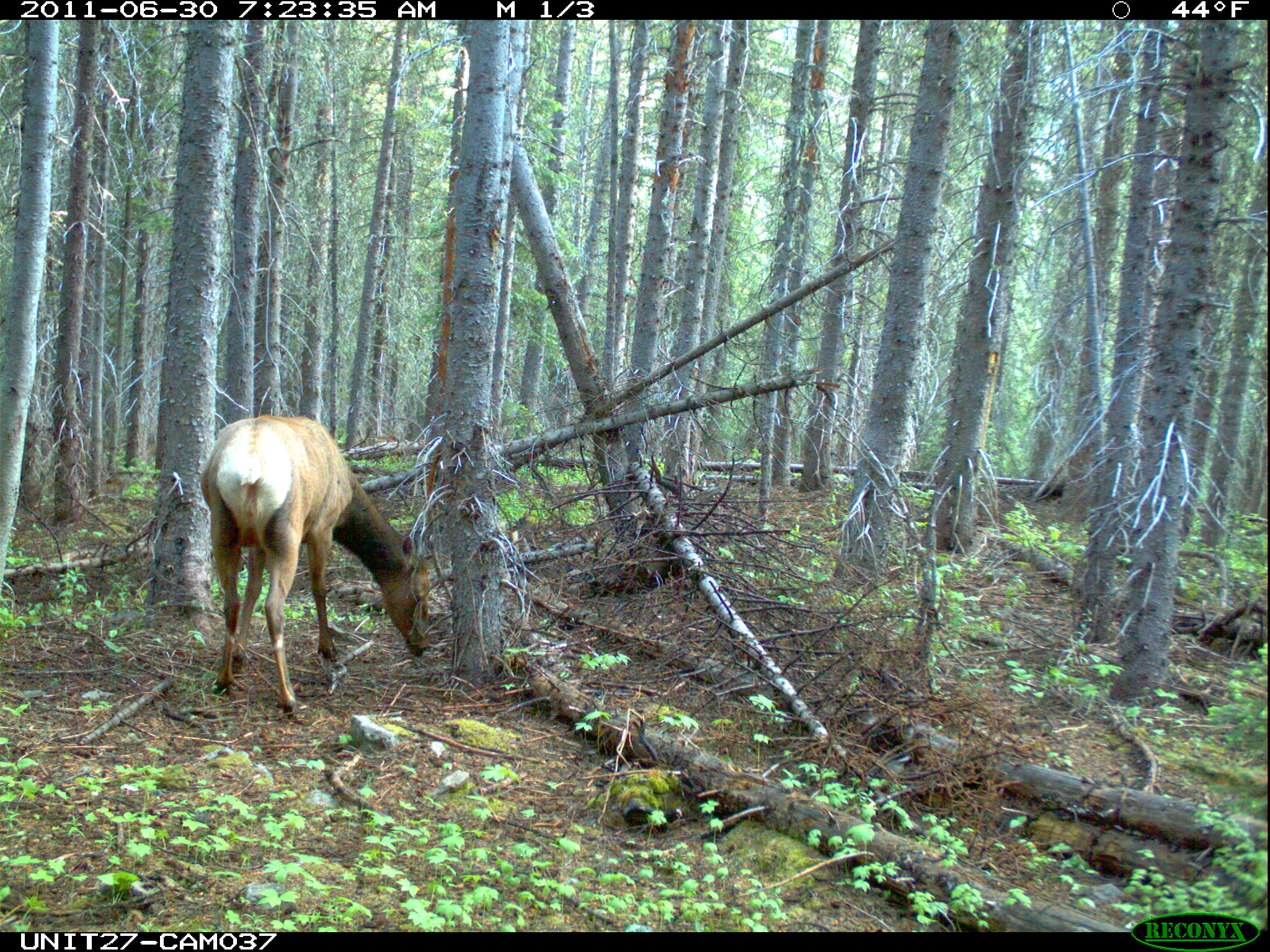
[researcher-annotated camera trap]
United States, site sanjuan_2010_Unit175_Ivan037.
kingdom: Animalia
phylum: Chordata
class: Mammalia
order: Artiodactyla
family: Cervidae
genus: Cervus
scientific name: Cervus elaphus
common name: red deer